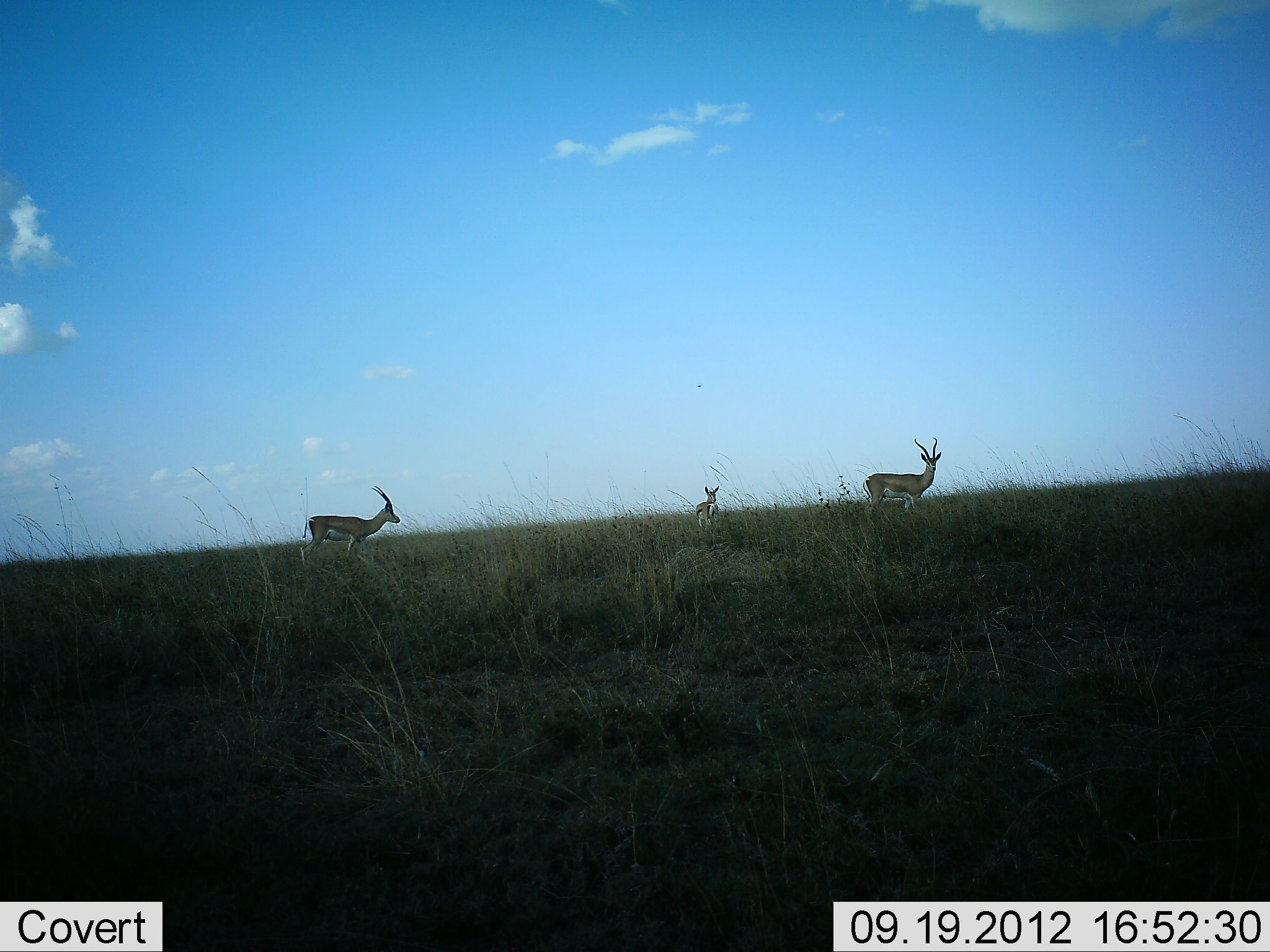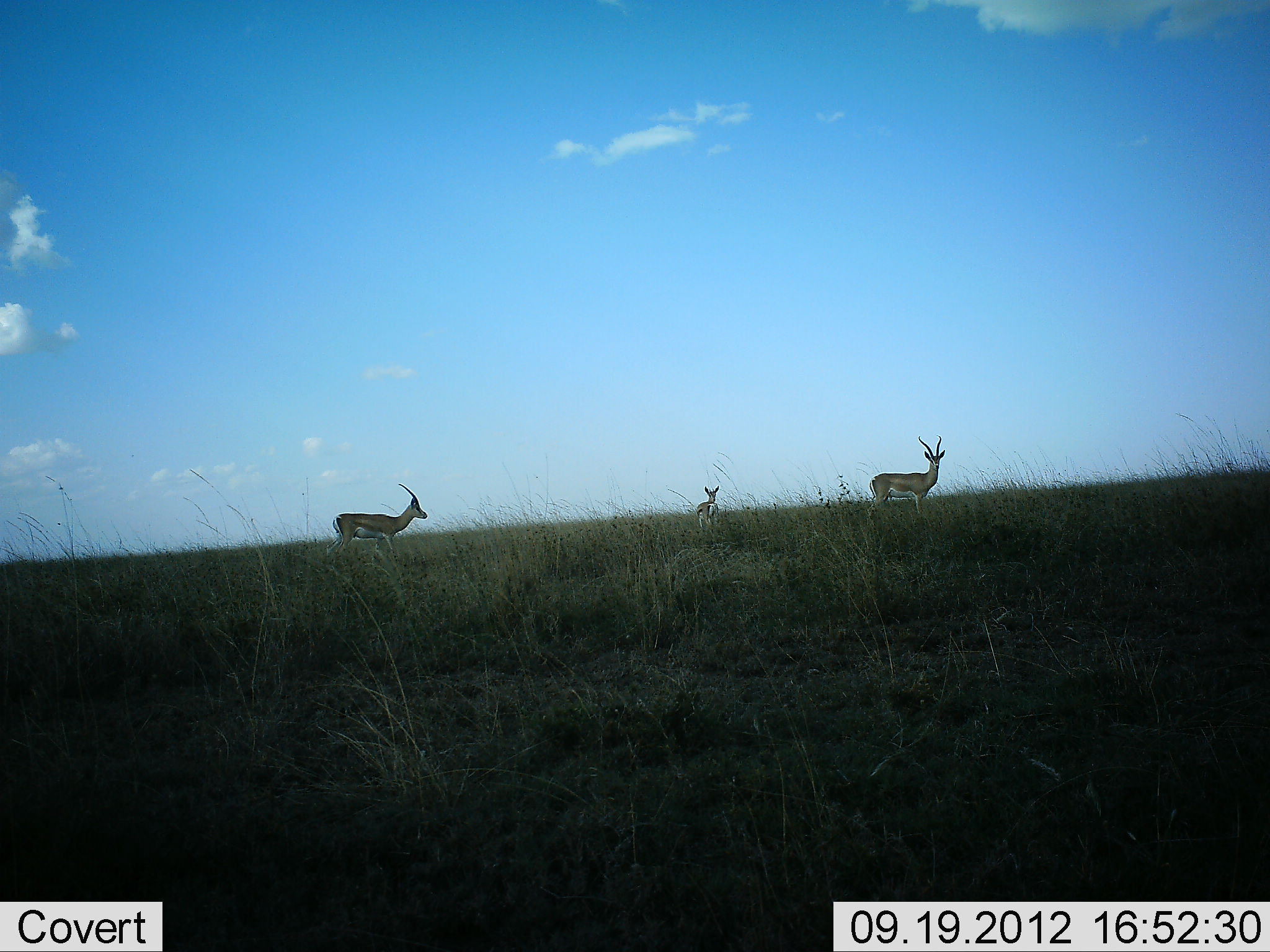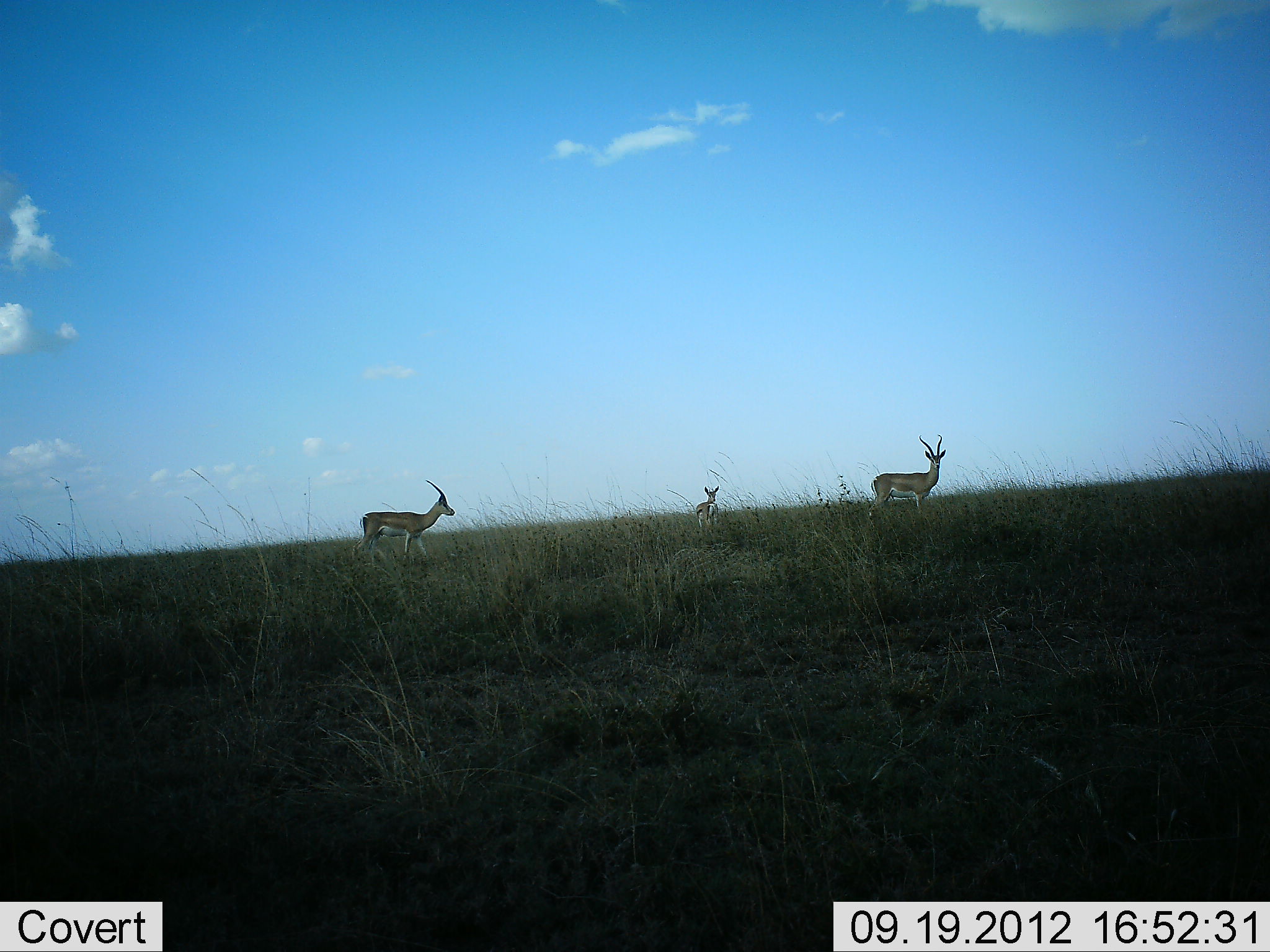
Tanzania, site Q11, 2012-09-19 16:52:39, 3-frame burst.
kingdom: Animalia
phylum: Chordata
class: Mammalia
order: Artiodactyla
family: Bovidae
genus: Nanger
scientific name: Nanger granti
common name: grant's gazelle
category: gazellegrants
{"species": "gazellegrants (grant's gazelle) (Nanger granti)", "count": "3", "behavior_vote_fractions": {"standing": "90%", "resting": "0%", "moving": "60%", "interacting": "0%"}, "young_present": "30%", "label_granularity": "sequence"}